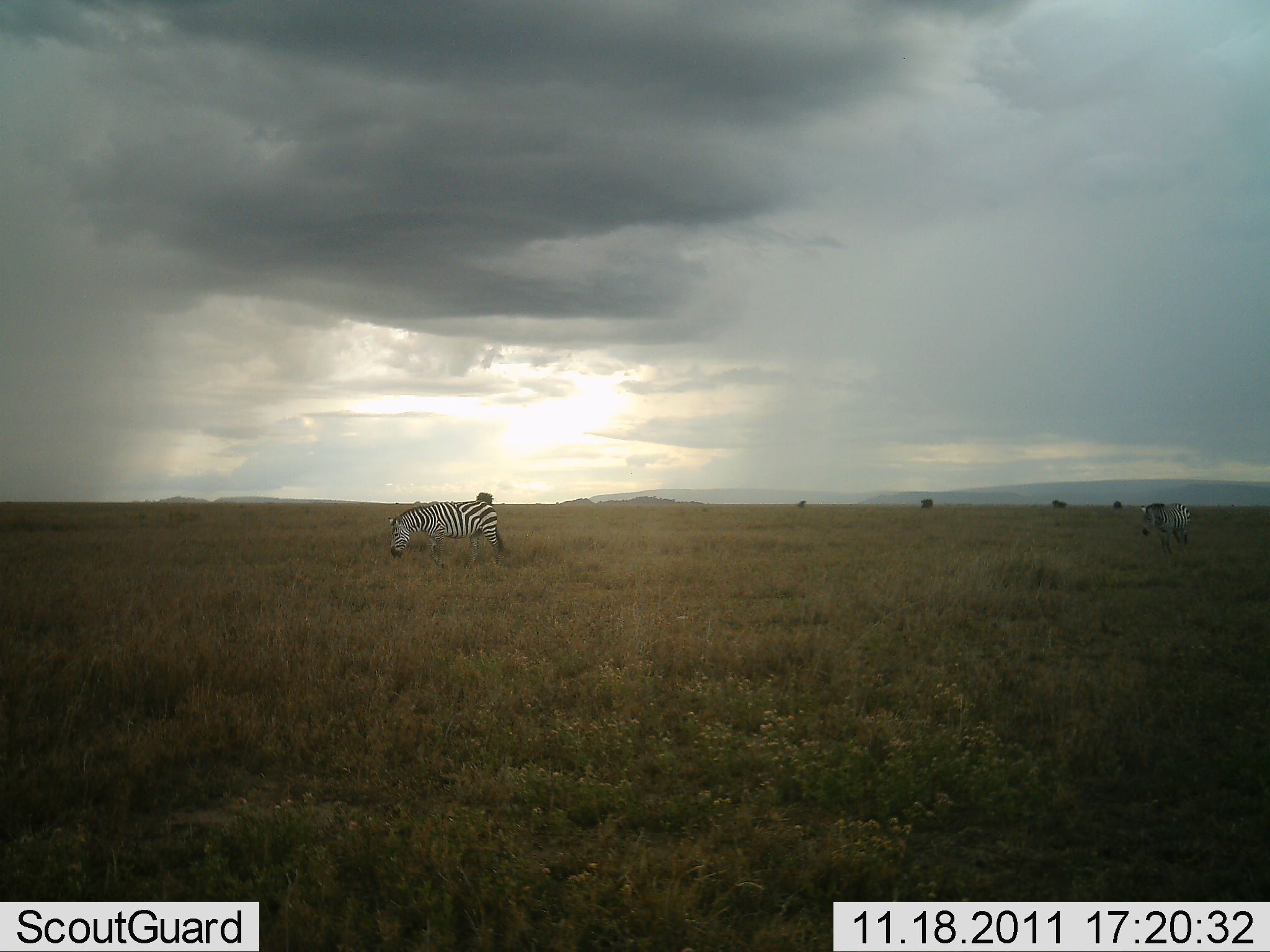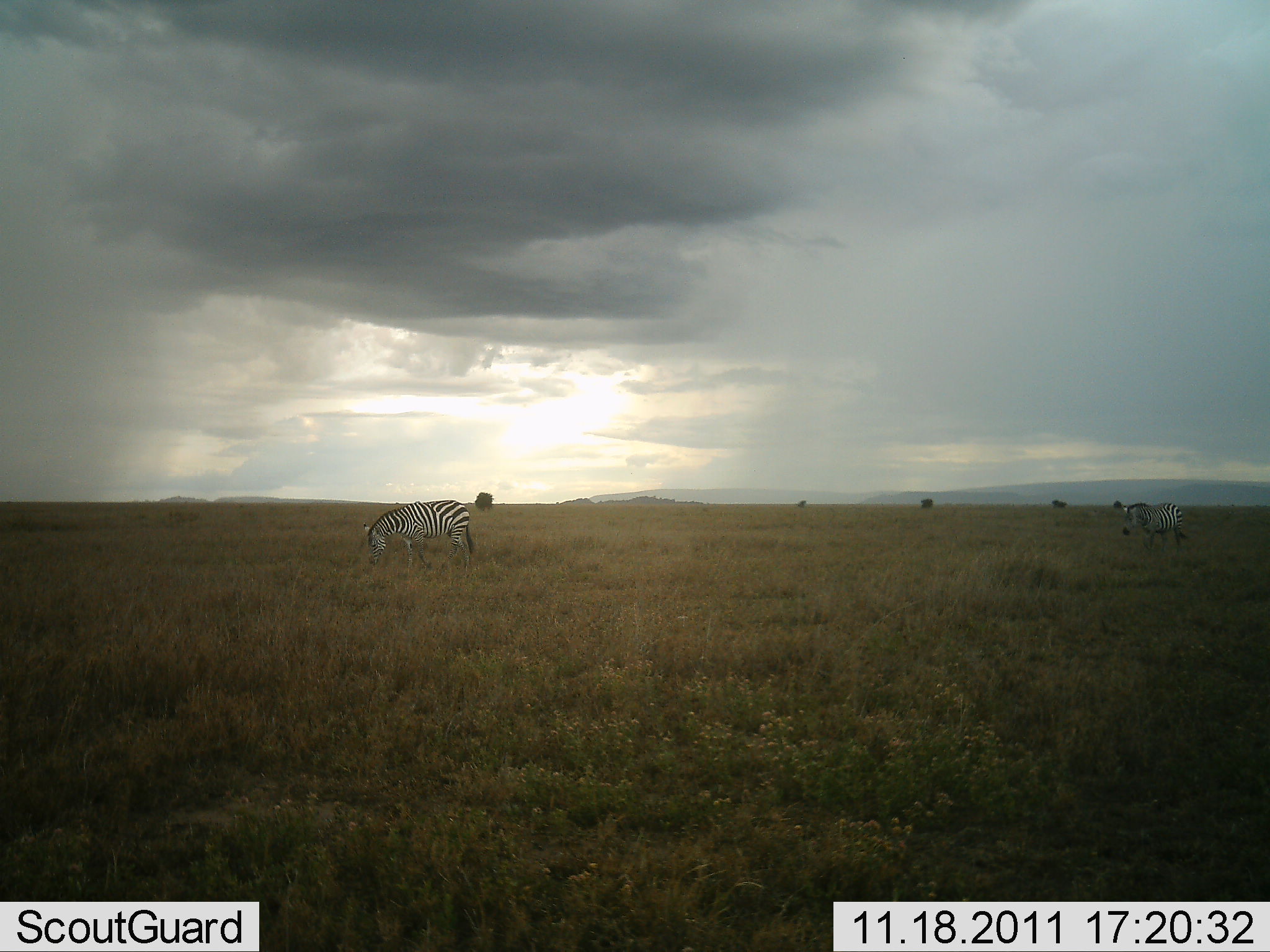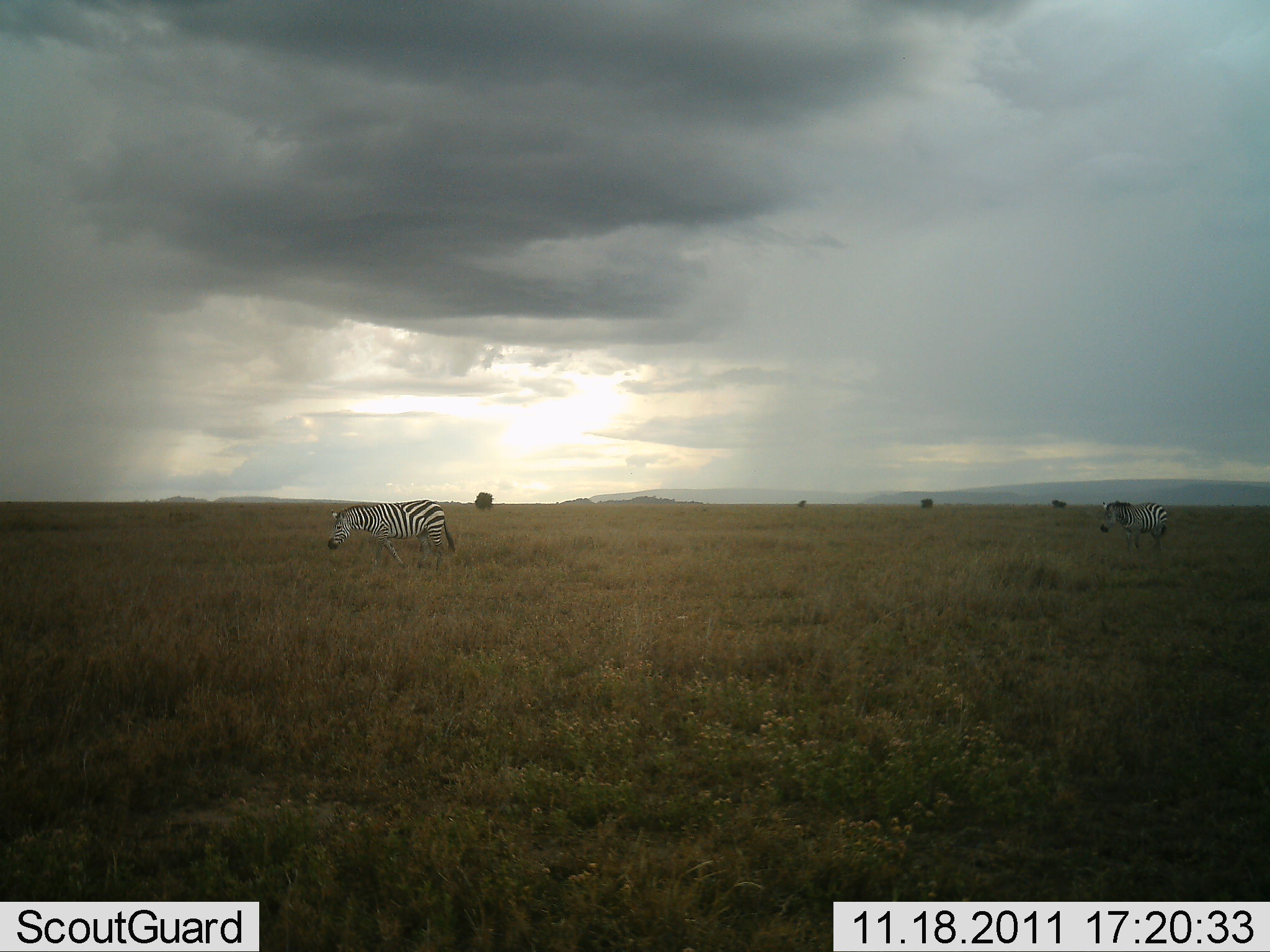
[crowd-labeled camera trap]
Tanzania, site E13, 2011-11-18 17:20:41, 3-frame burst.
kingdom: Animalia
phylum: Chordata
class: Mammalia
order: Perissodactyla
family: Equidae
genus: Equus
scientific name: Equus quagga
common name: plains zebra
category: zebra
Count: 2.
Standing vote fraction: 6%.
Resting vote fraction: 0%.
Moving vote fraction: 89%.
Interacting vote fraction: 0%.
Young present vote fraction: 0%.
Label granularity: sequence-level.